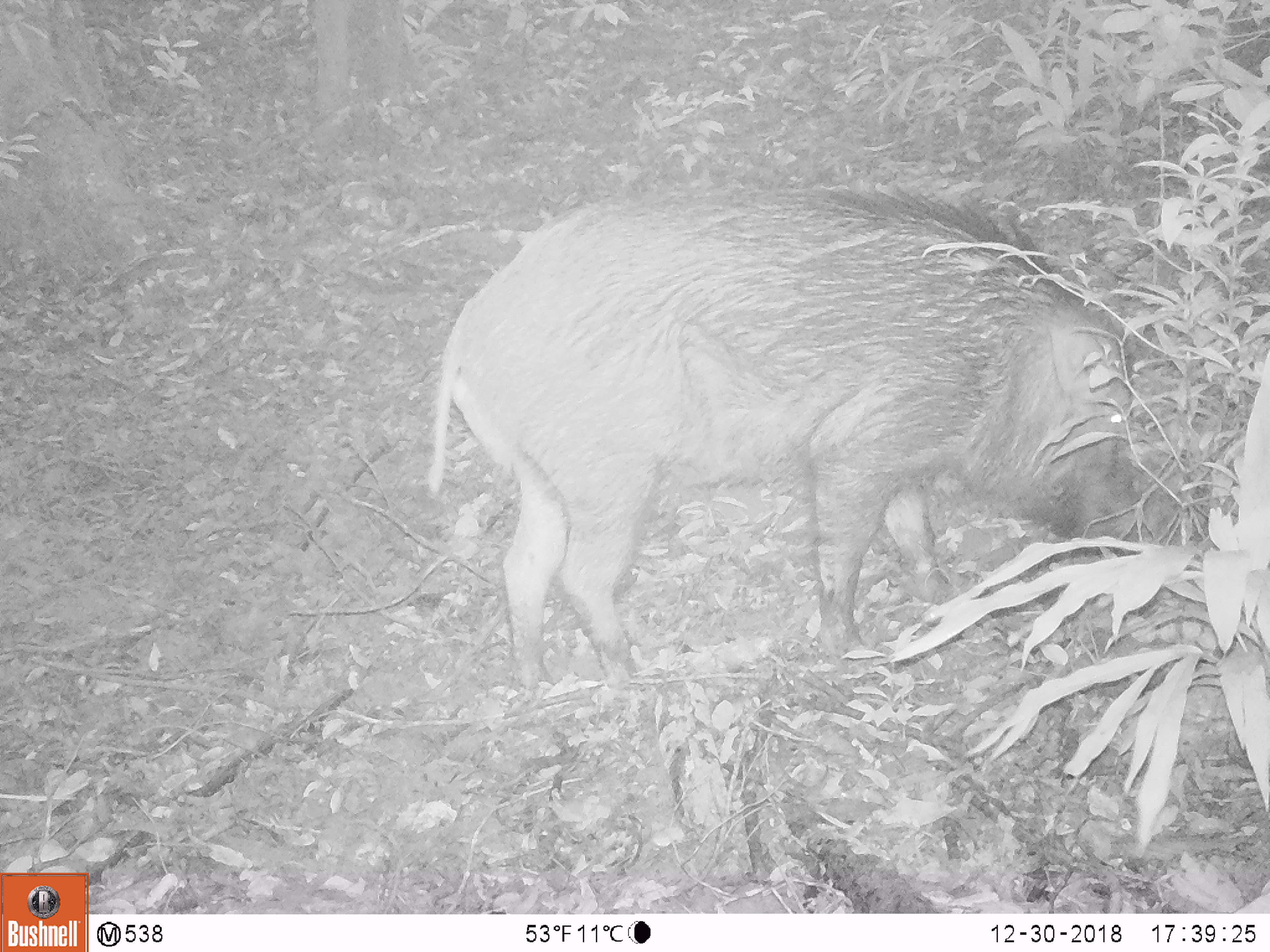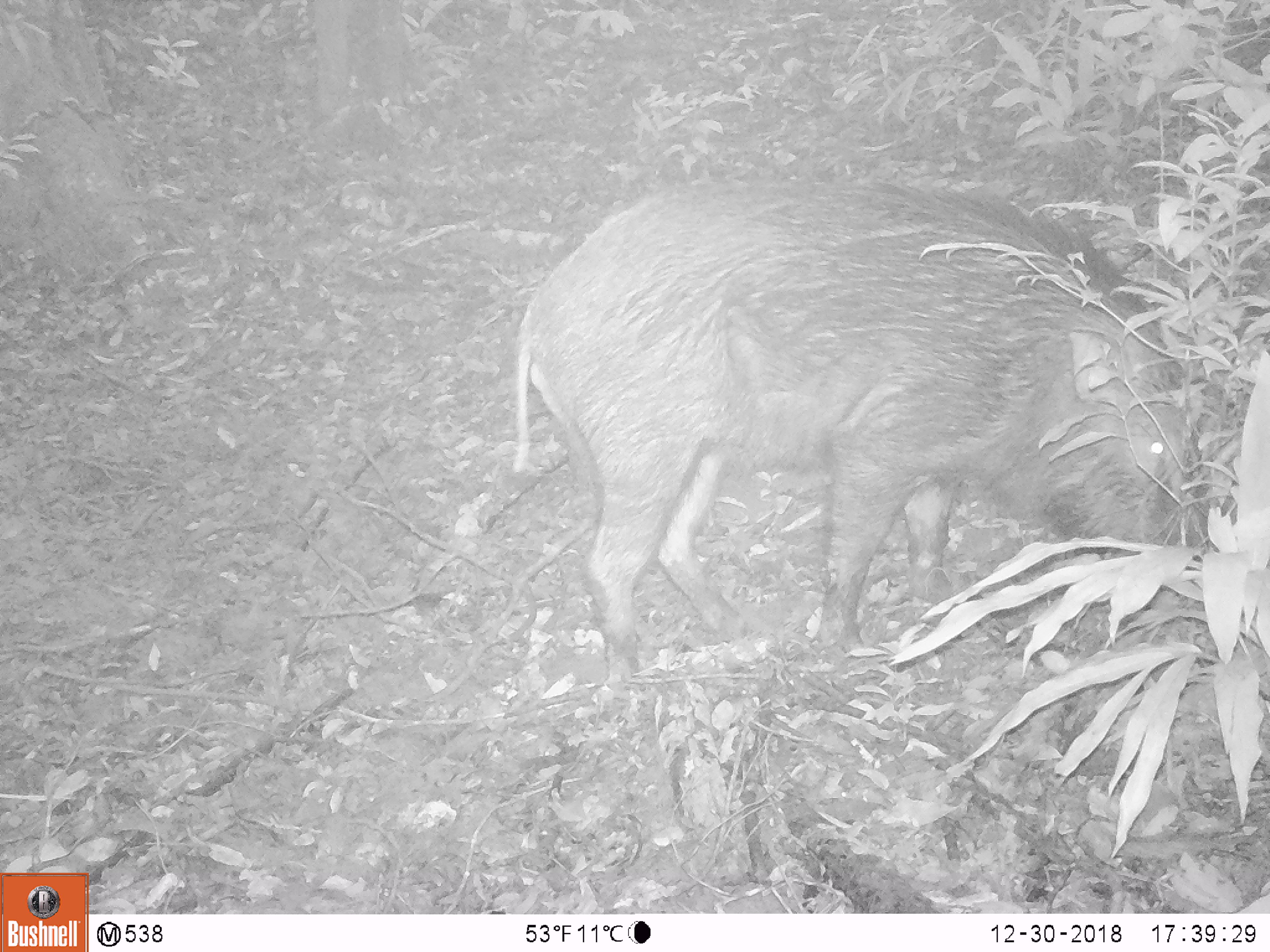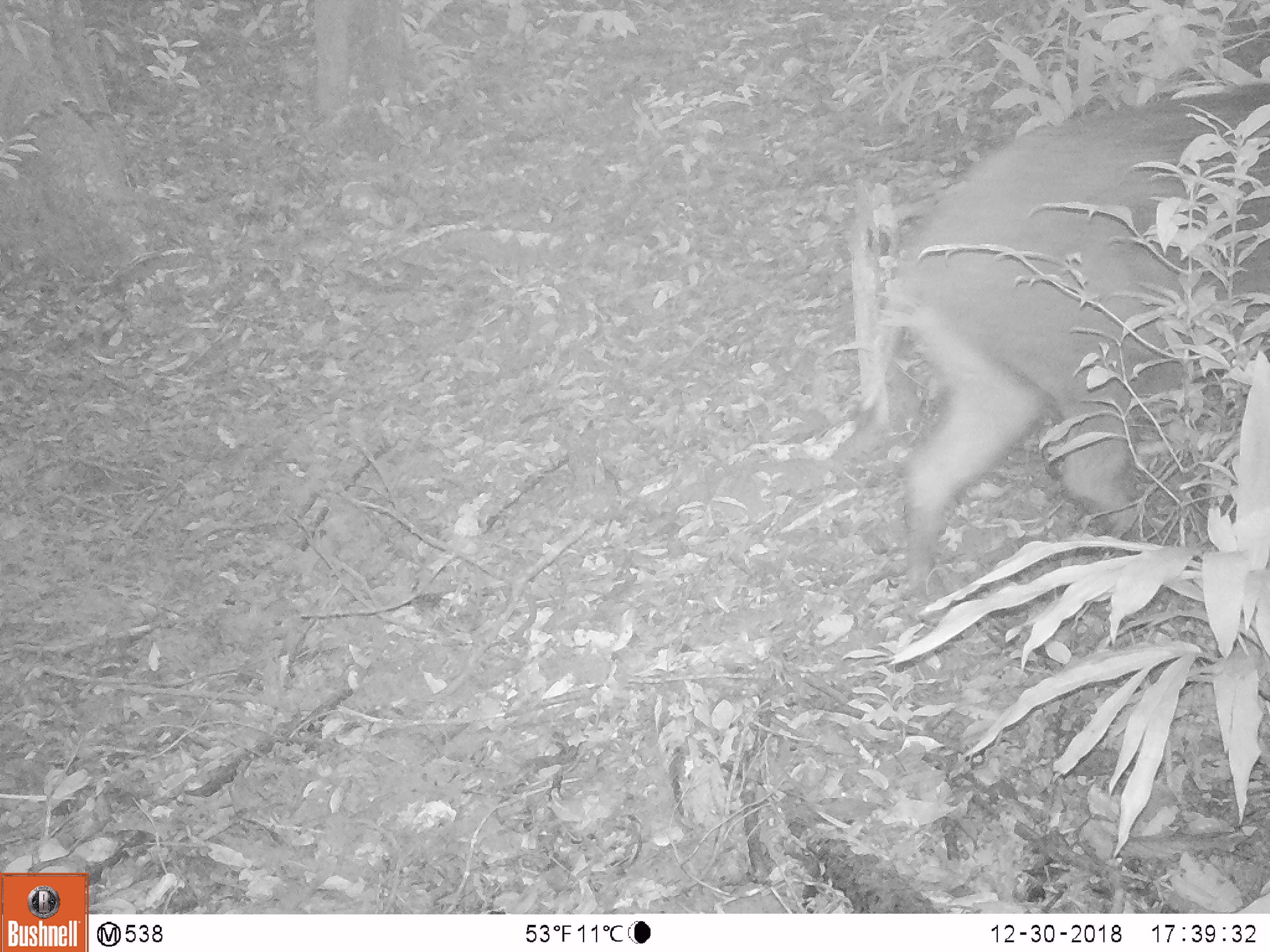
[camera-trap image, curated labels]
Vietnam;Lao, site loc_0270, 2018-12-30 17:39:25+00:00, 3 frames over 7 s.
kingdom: Animalia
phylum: Chordata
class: Mammalia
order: Artiodactyla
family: Suidae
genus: Sus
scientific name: Sus scrofa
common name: eurasian wild pig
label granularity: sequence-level